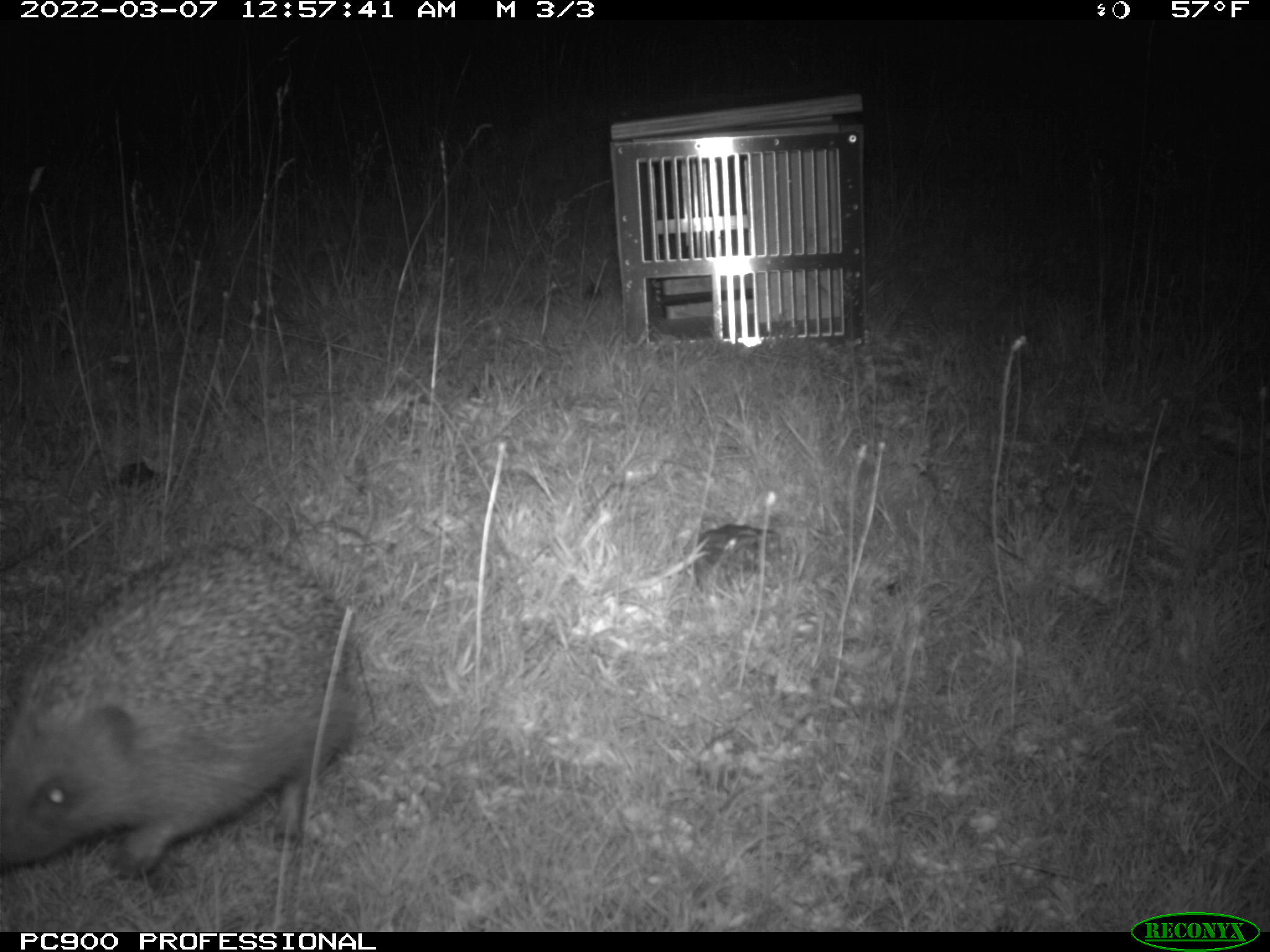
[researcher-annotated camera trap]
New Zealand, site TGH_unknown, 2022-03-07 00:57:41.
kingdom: Animalia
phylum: Chordata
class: Mammalia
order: Eulipotyphla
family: Erinaceidae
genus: Erinaceus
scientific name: Erinaceus europaeus europaeus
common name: european hedgehog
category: hedgehog